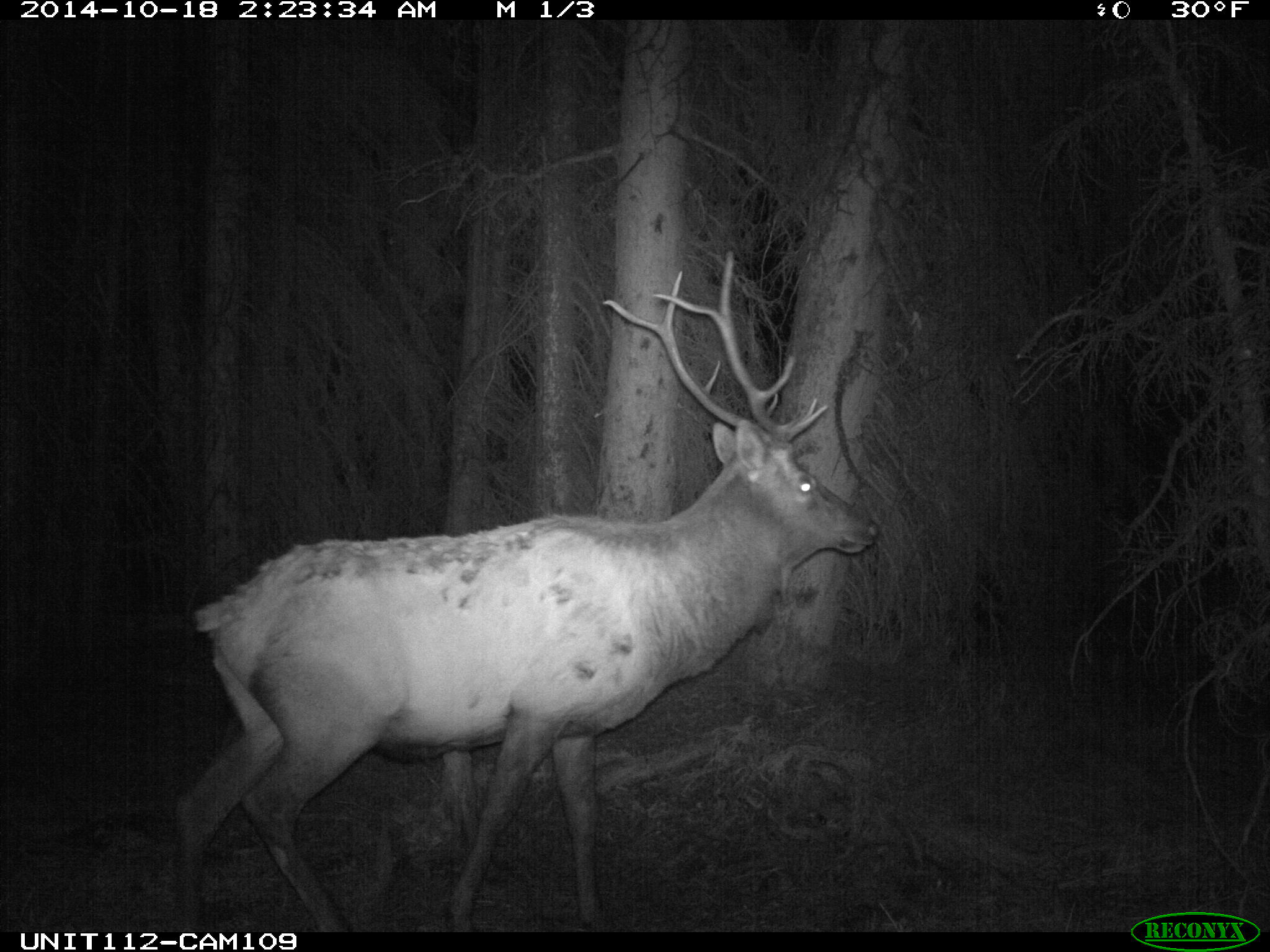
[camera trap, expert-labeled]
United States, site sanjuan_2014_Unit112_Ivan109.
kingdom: Animalia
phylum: Chordata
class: Mammalia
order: Artiodactyla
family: Cervidae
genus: Cervus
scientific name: Cervus elaphus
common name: red deer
Cervus elaphus (red deer).